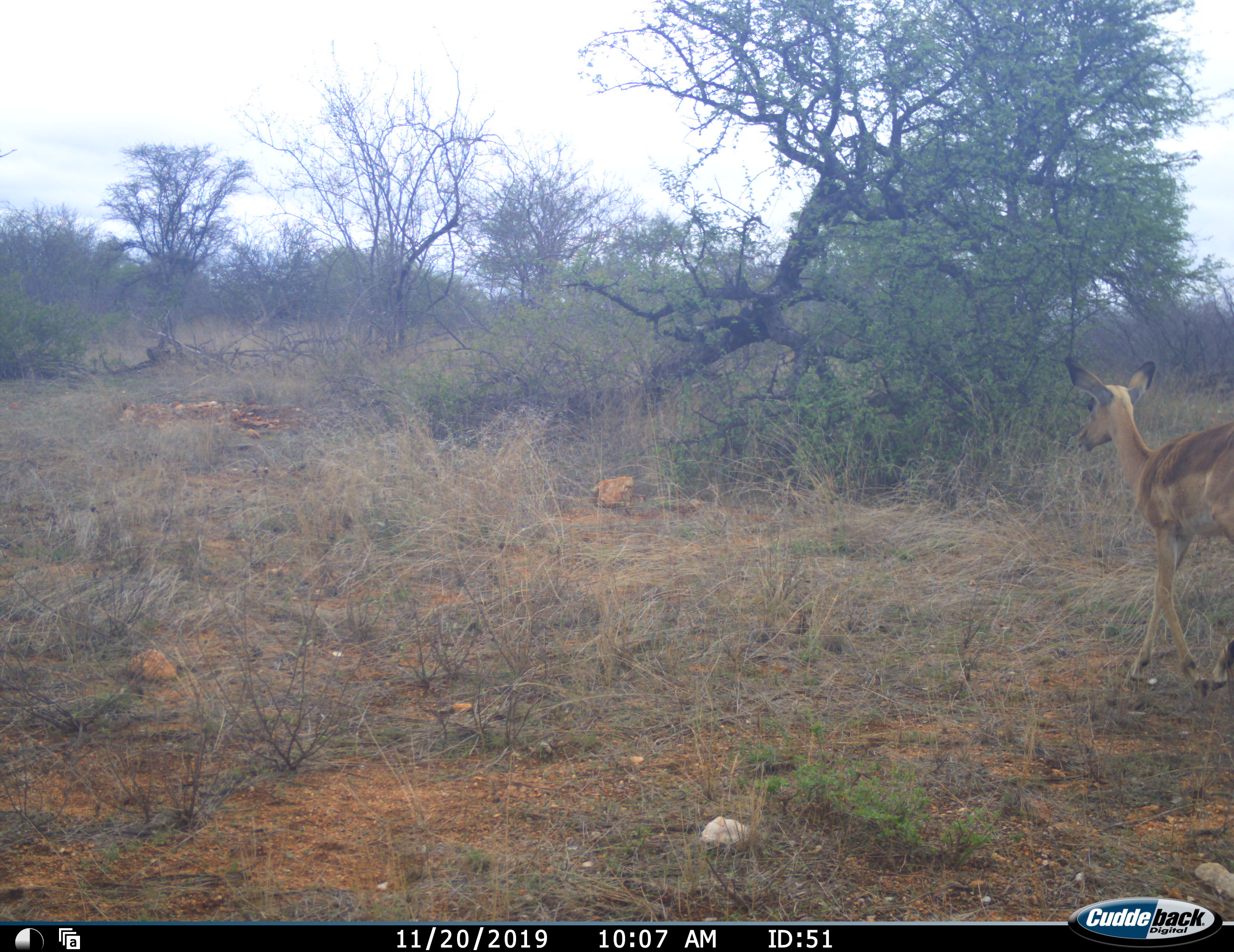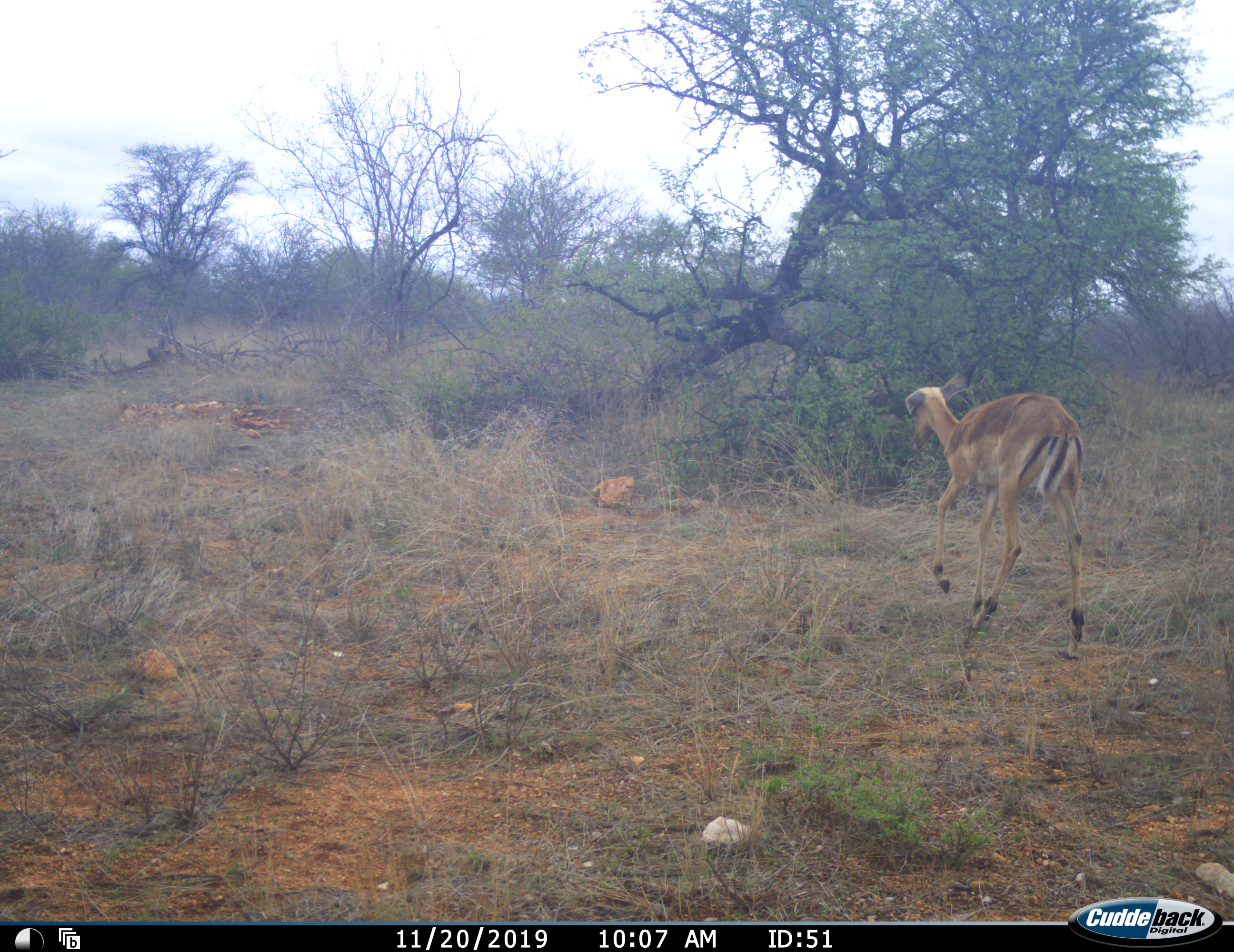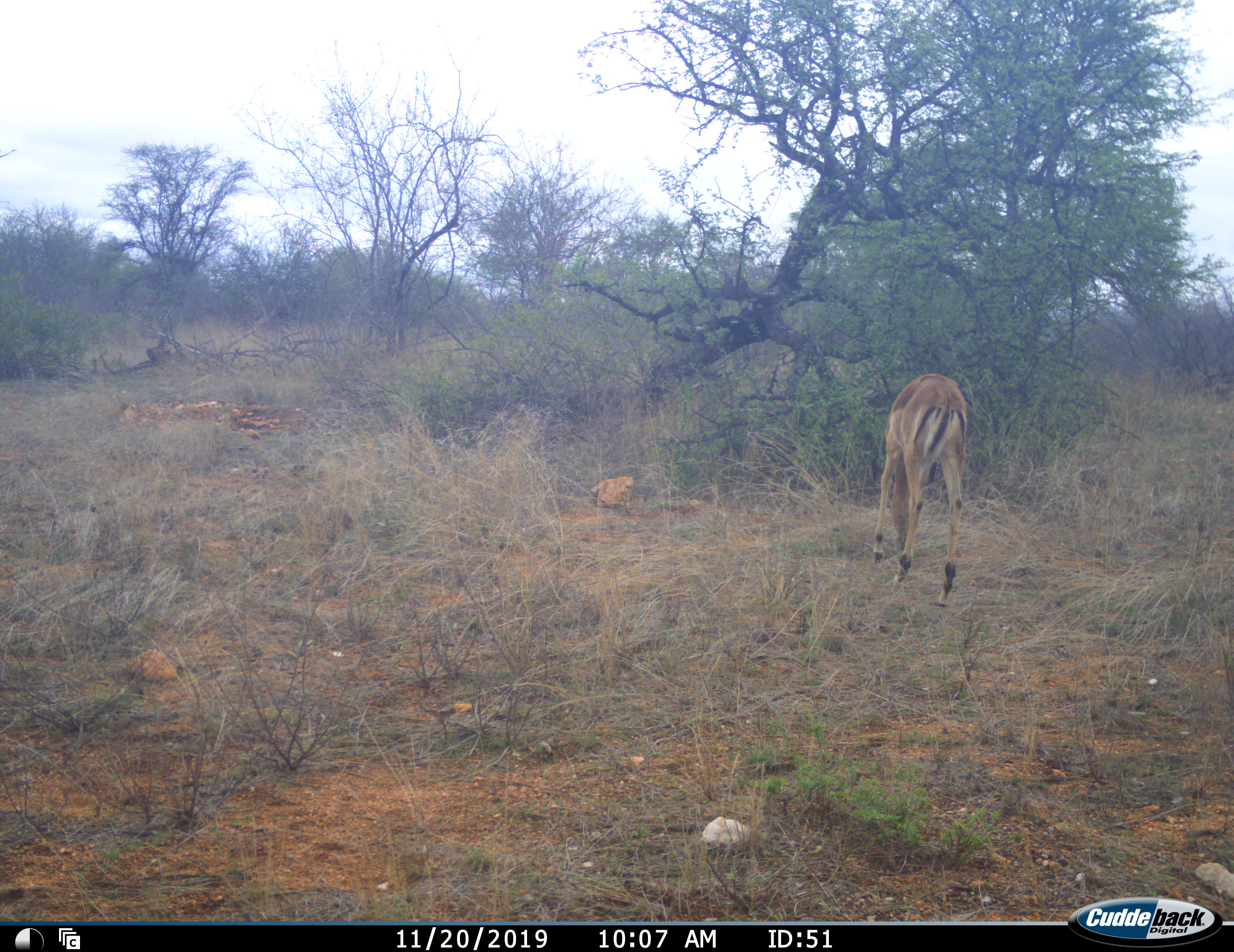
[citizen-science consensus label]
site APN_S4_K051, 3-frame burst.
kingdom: Animalia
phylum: Chordata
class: Mammalia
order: Artiodactyla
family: Bovidae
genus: Aepyceros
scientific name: Aepyceros melampus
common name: impala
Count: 1.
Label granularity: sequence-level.